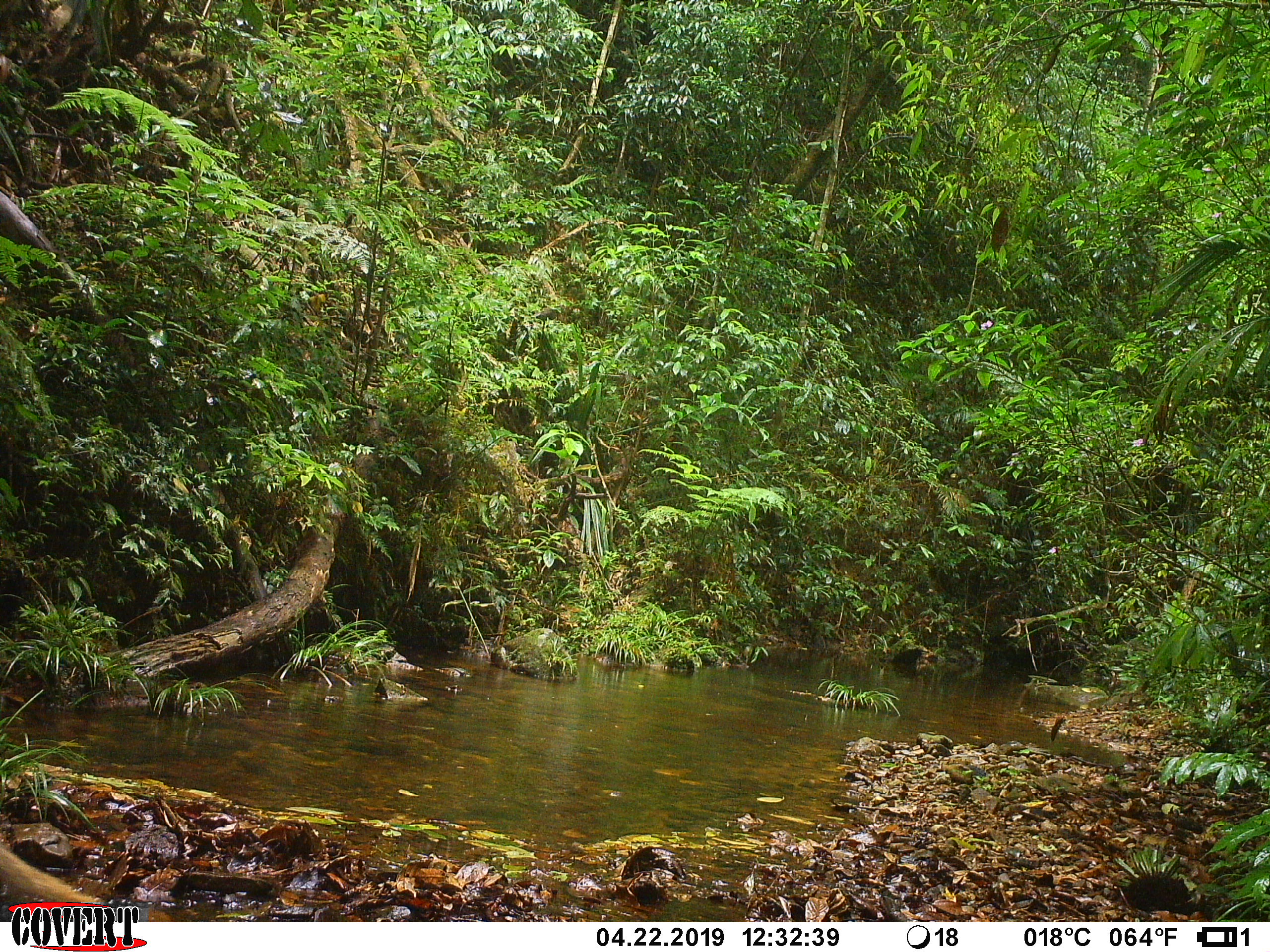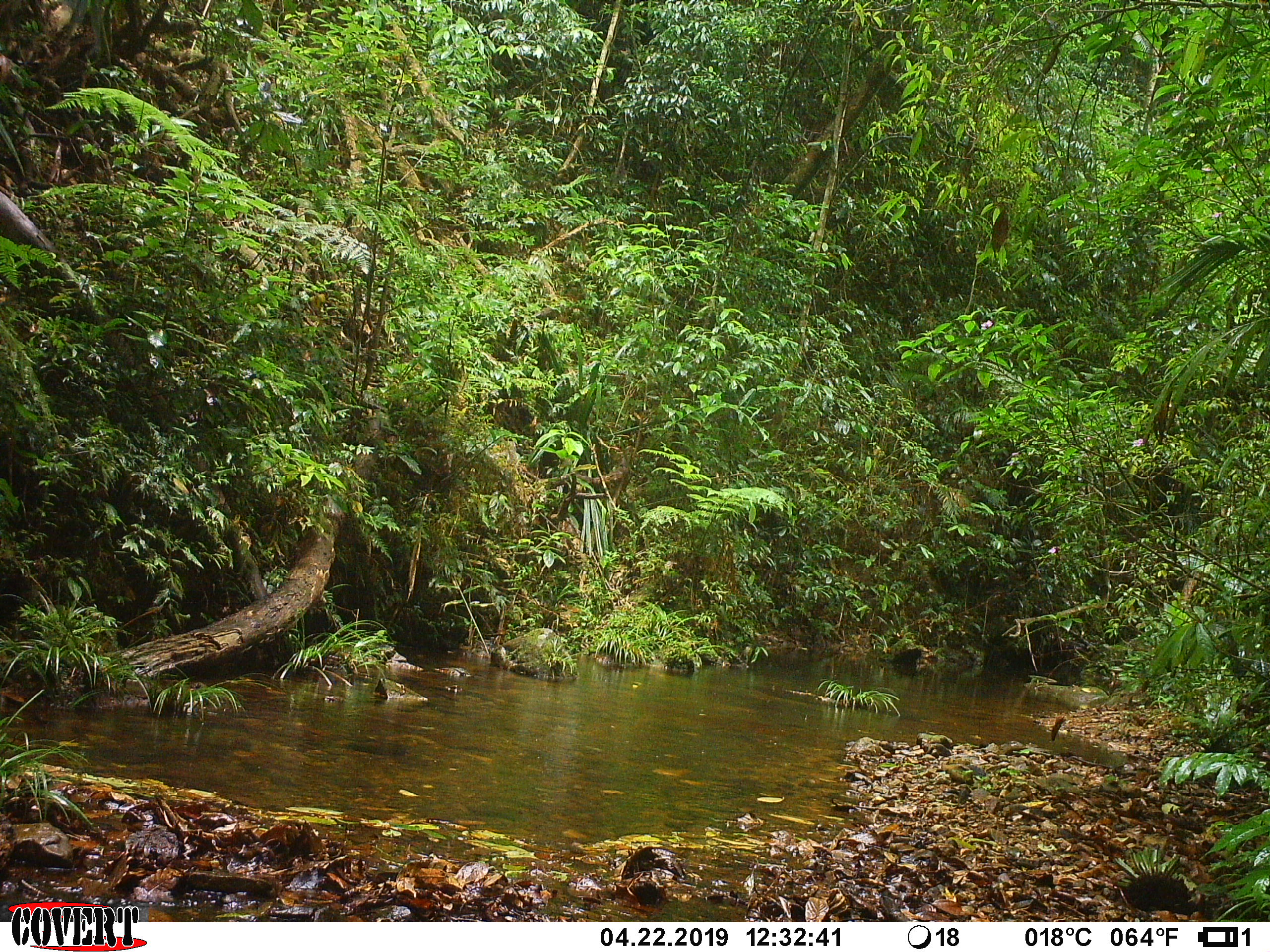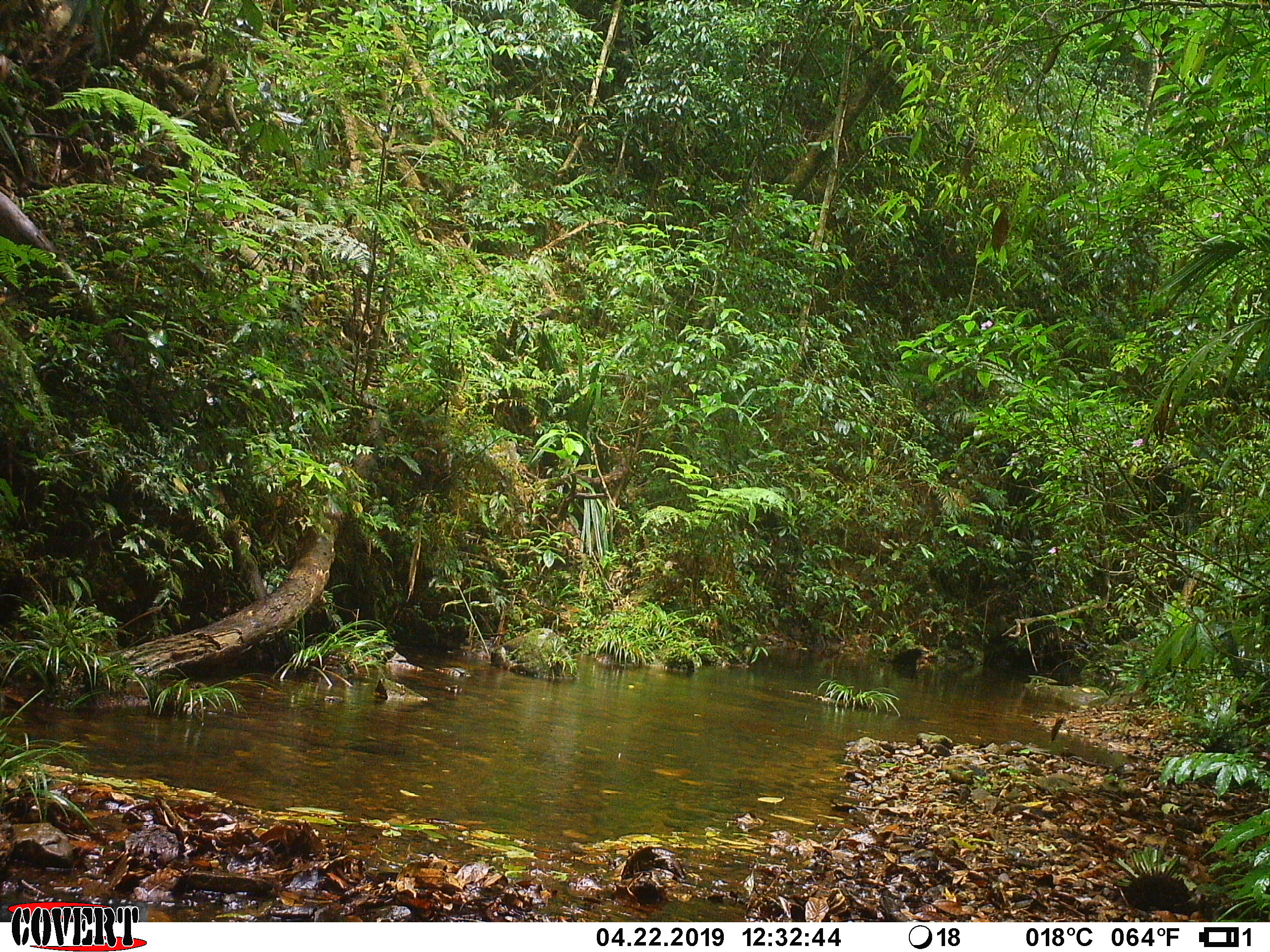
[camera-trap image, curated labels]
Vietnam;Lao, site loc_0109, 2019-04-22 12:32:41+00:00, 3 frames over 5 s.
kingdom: Animalia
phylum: Chordata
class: Mammalia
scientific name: Mammalia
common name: mammal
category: unidentified small mammal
Unidentified small mammal (mammal) (Mammalia). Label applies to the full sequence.